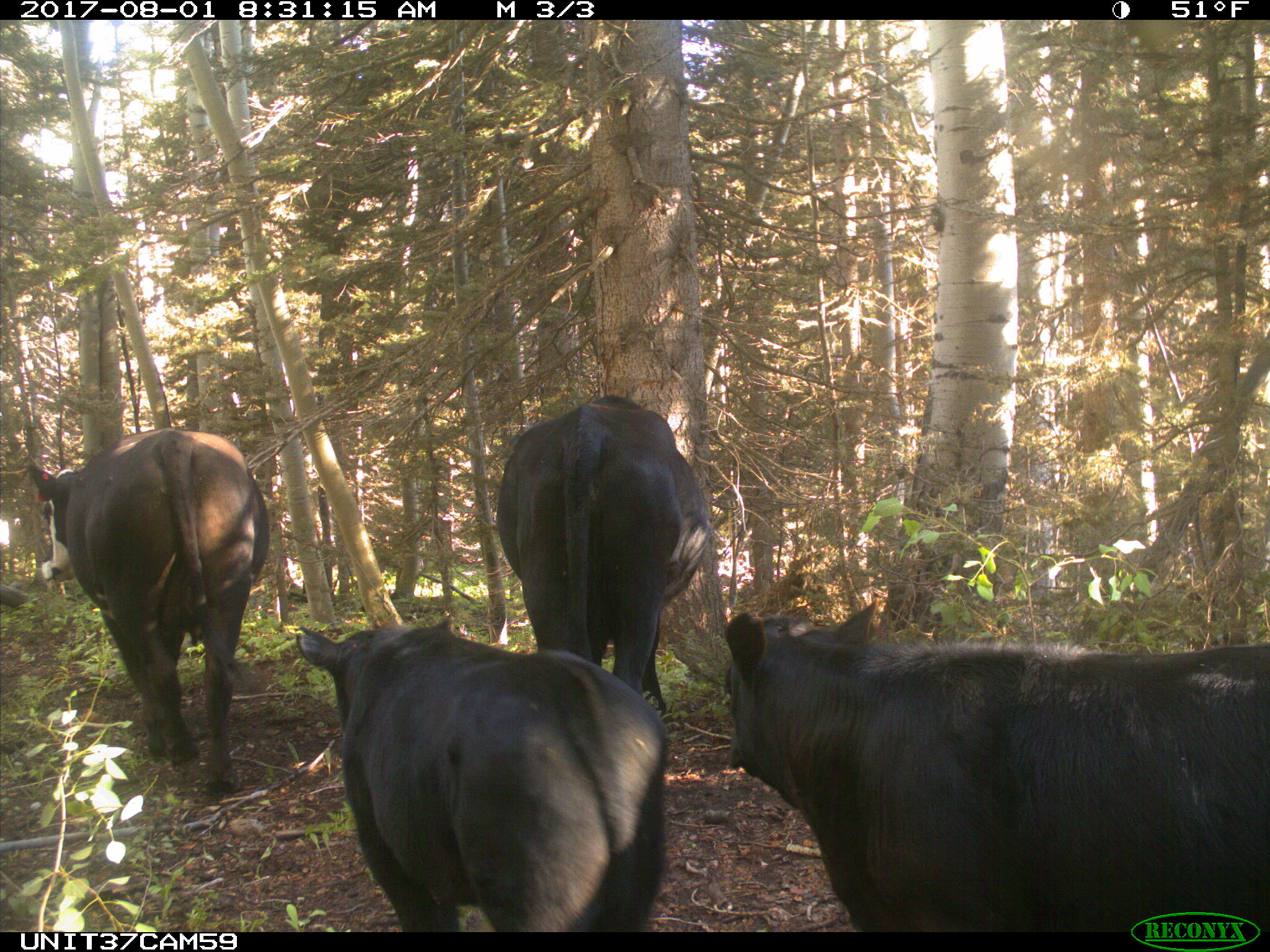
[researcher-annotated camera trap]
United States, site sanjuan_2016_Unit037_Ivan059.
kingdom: Animalia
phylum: Chordata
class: Mammalia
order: Artiodactyla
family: Bovidae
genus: Bos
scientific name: Bos taurus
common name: domestic cow